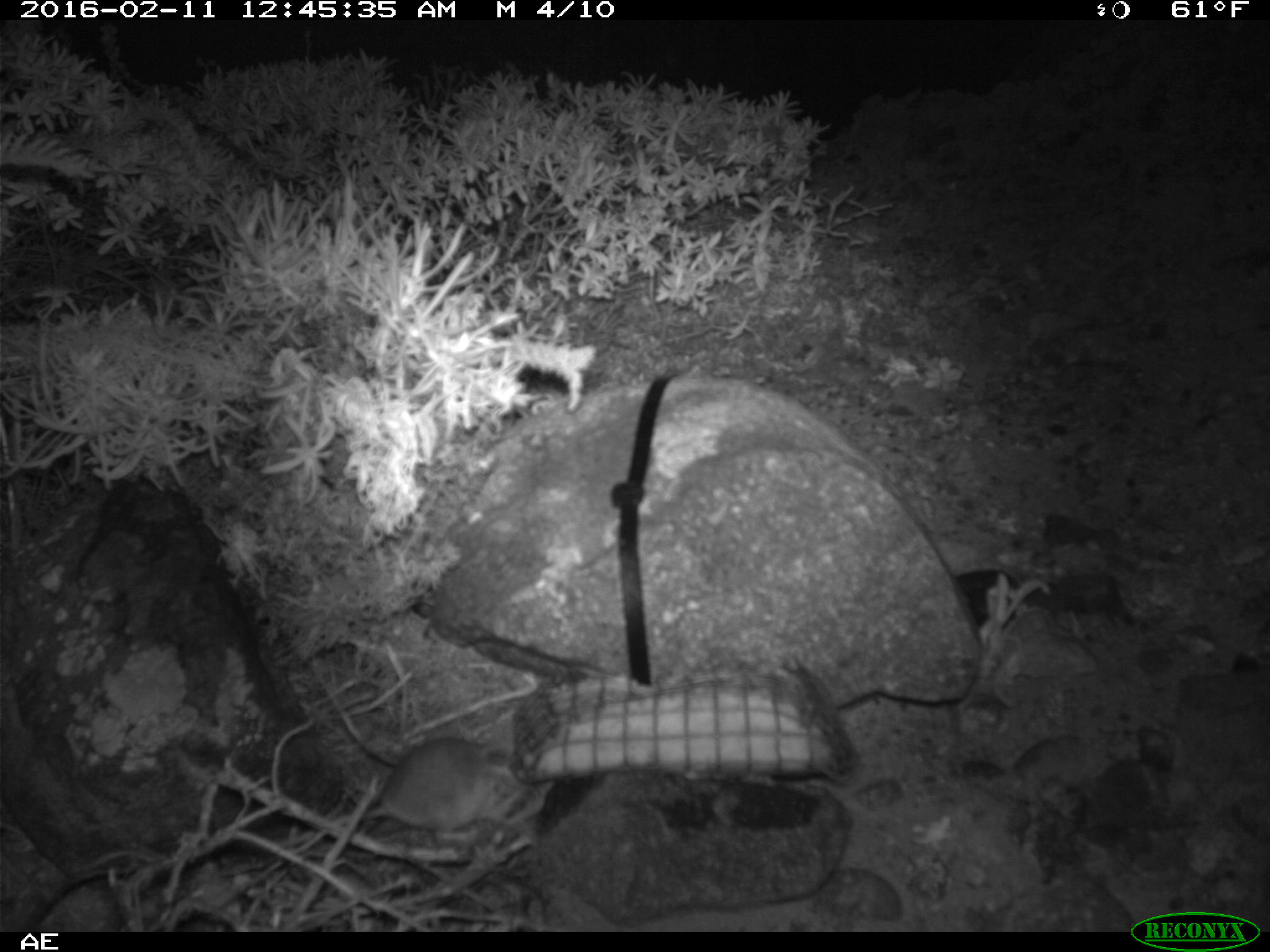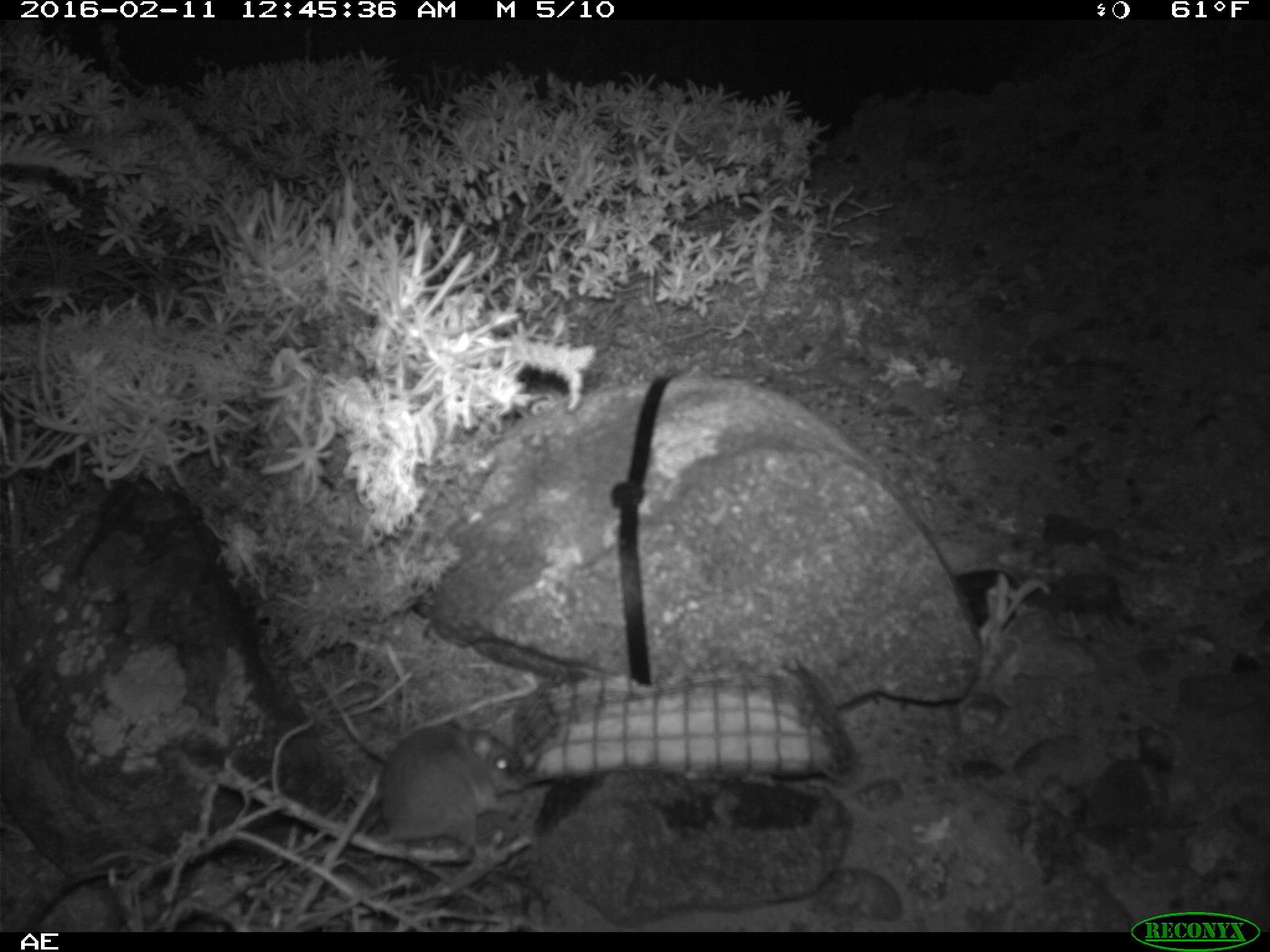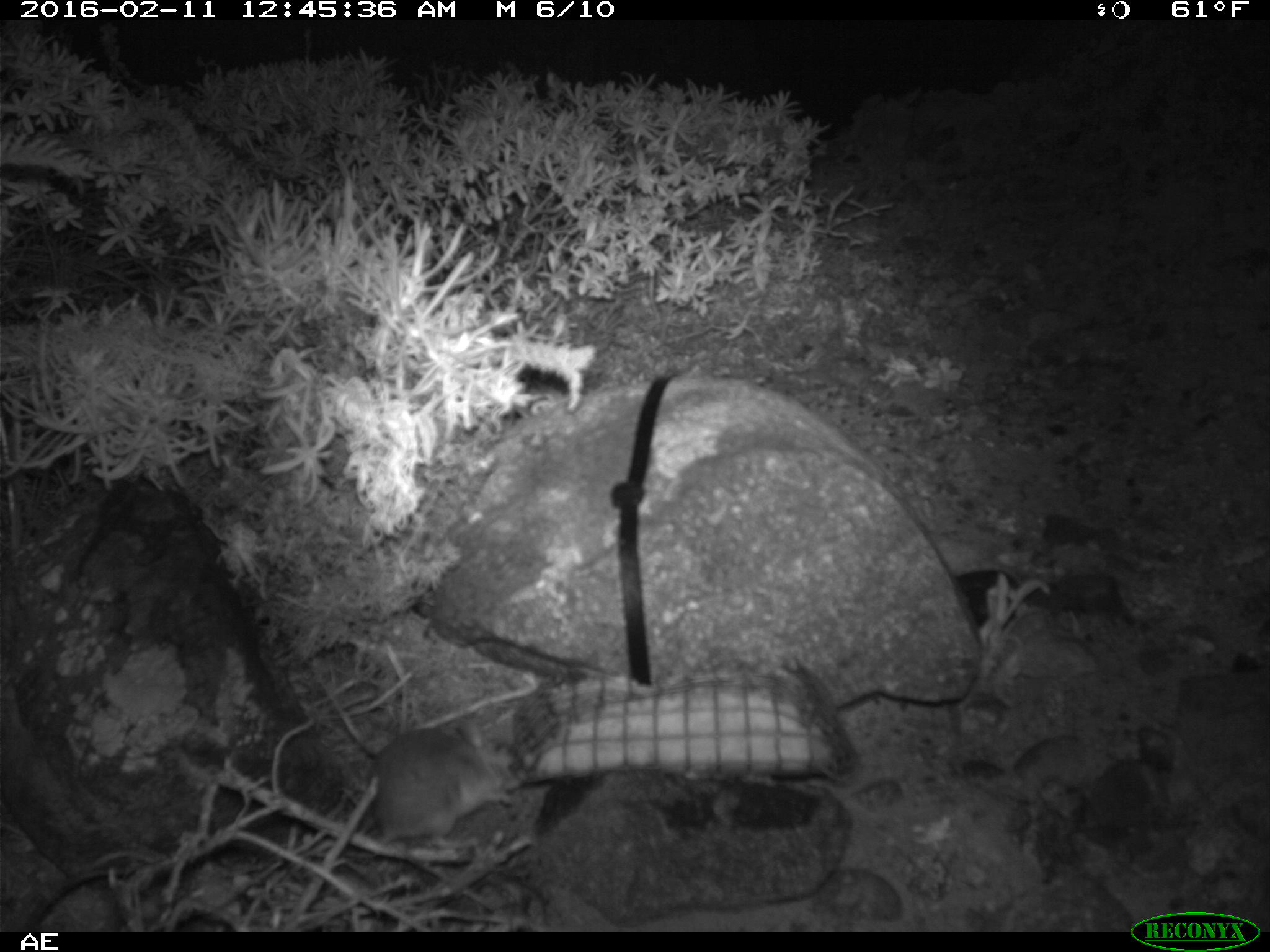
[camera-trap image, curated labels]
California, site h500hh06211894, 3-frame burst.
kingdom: Animalia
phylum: Chordata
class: Mammalia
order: Rodentia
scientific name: Rodentia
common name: rodent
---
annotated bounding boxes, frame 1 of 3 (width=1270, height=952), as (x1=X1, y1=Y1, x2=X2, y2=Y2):
rodent: (x1=288, y1=734, x2=499, y2=844)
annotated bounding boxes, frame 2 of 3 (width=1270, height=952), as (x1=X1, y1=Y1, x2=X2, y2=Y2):
rodent: (x1=368, y1=715, x2=526, y2=843)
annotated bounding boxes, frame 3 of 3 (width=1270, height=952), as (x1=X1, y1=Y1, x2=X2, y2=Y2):
rodent: (x1=373, y1=726, x2=522, y2=855)